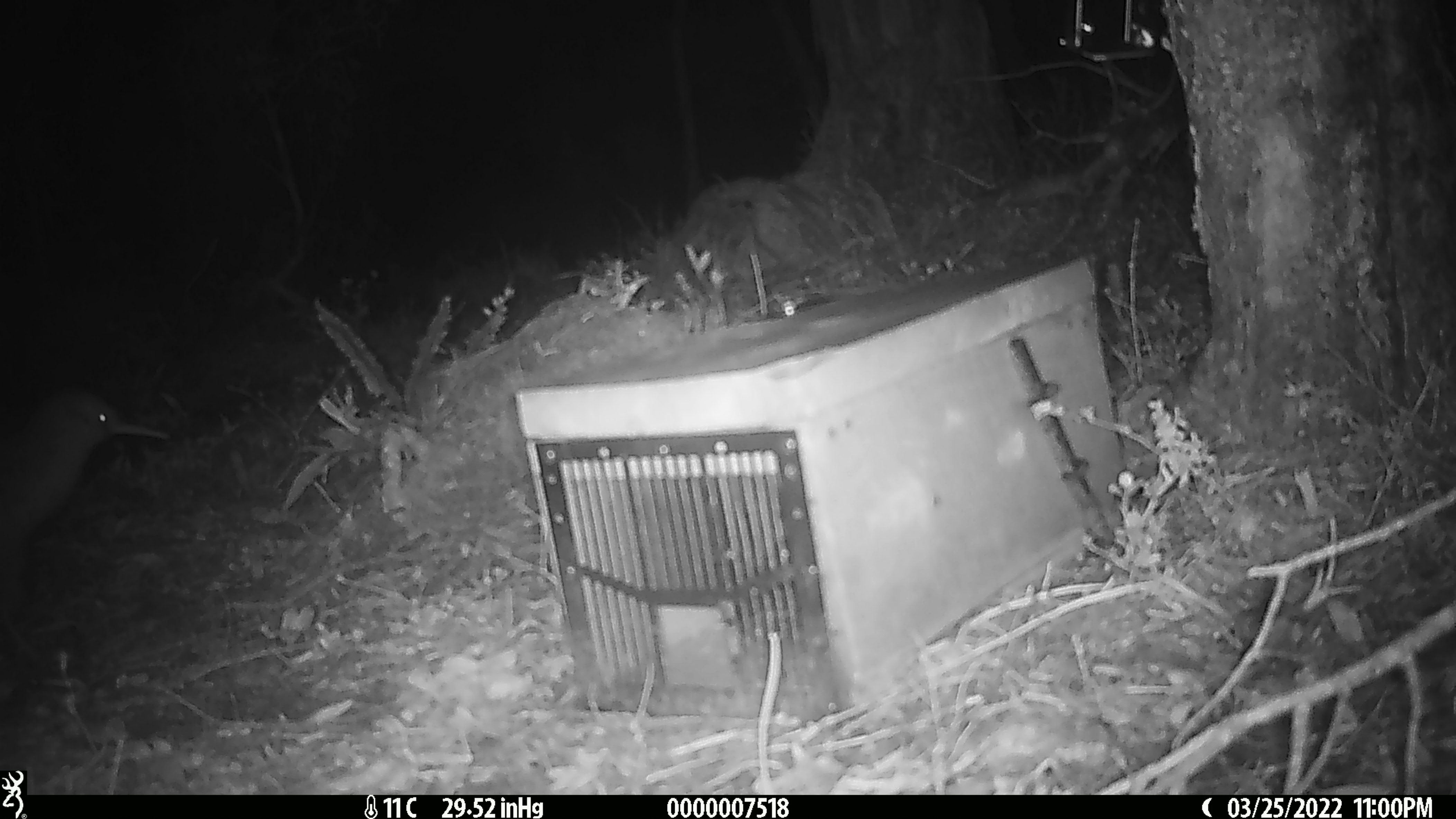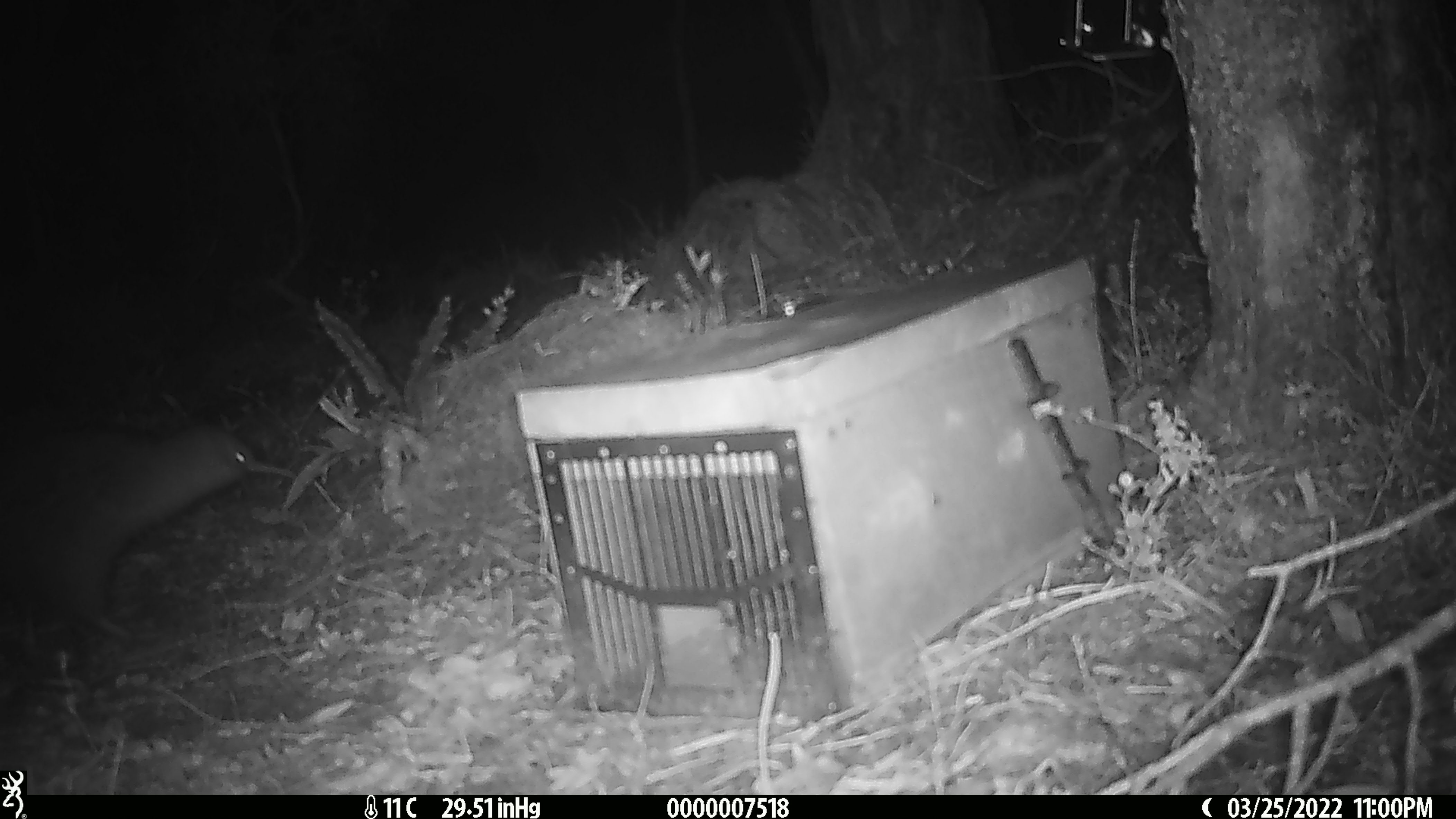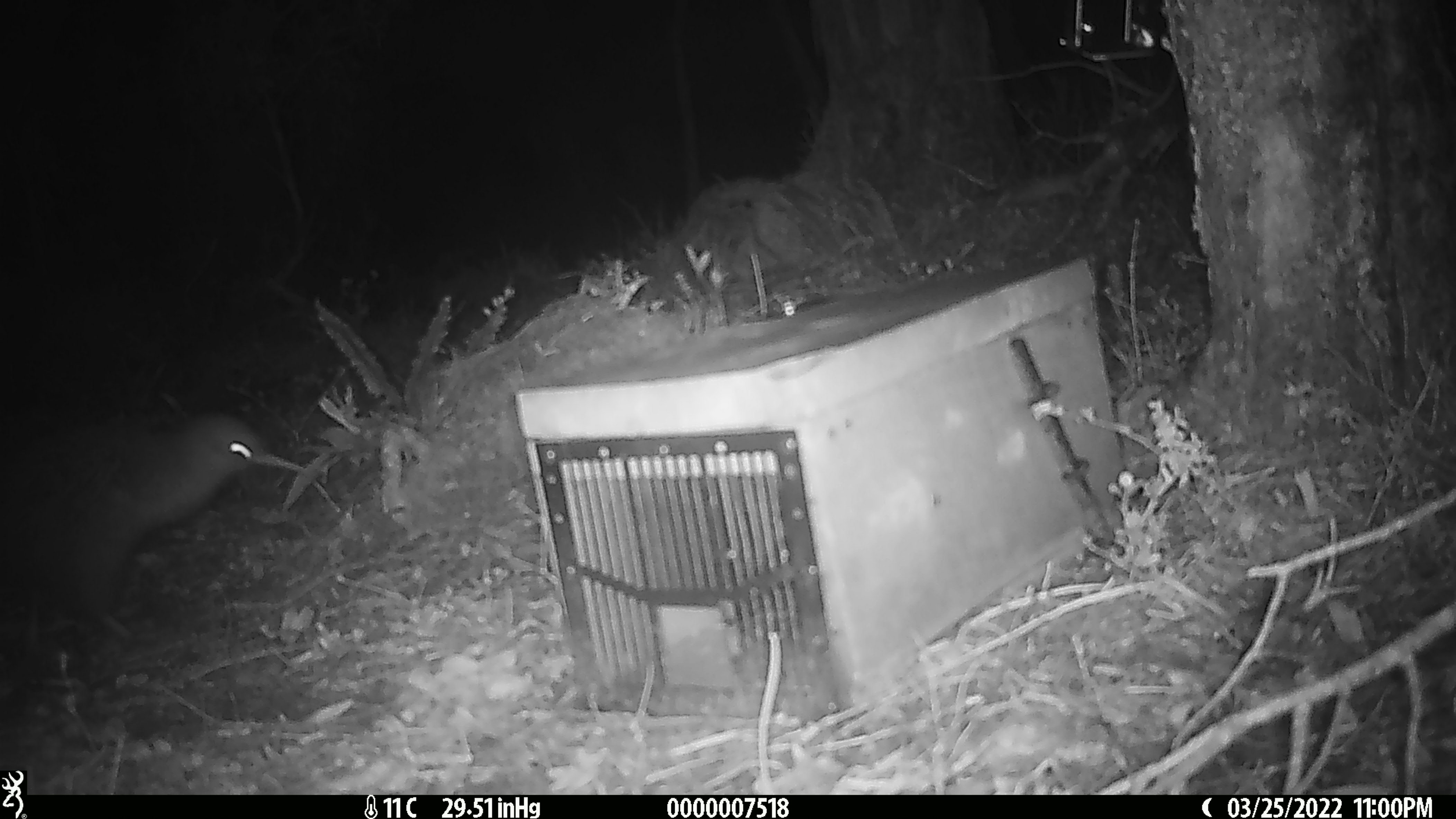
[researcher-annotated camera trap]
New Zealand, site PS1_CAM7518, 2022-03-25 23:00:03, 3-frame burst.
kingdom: Animalia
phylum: Chordata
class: Aves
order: Apterygiformes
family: Apterygidae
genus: Apteryx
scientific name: Apteryx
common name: kiwi